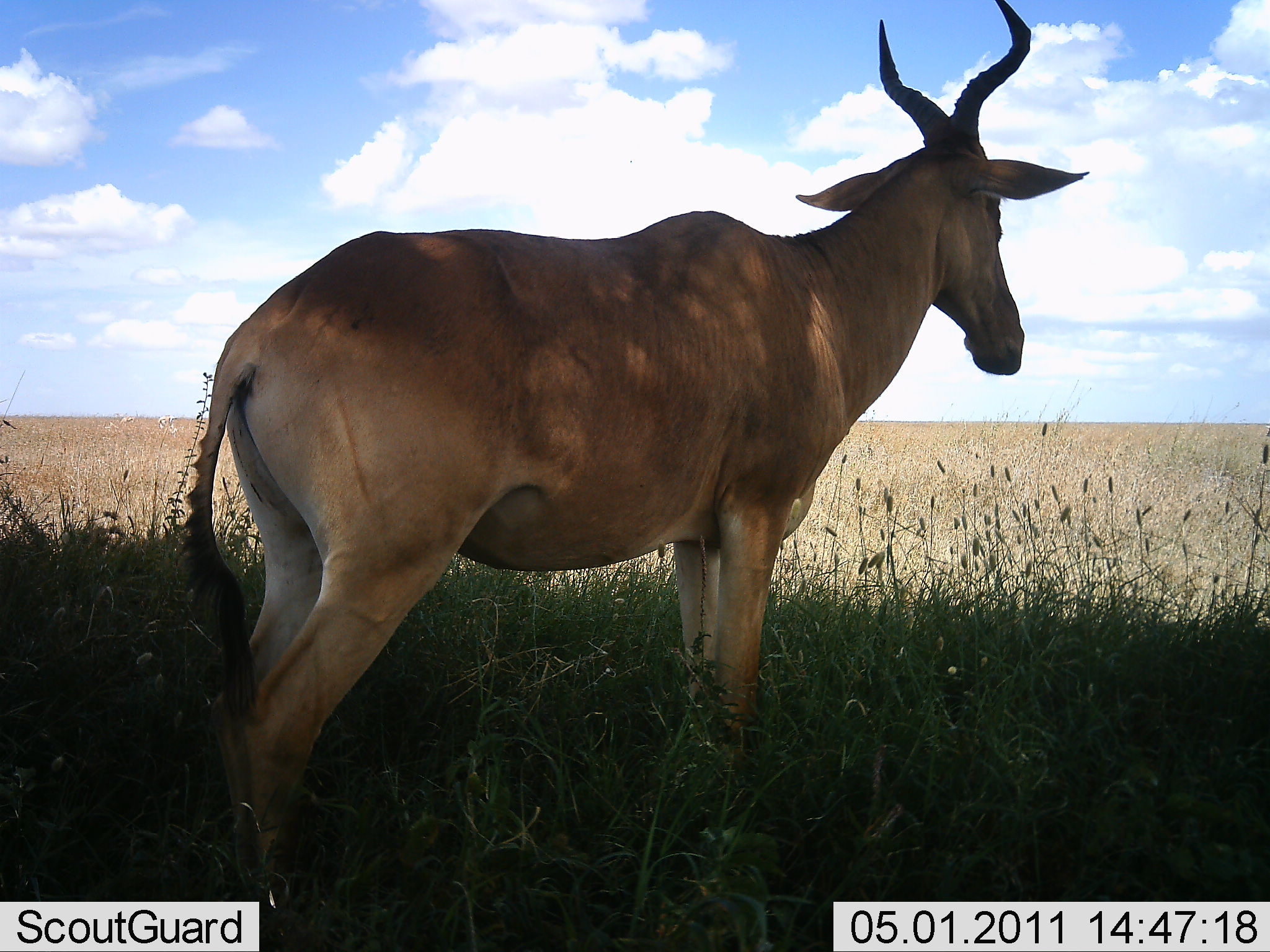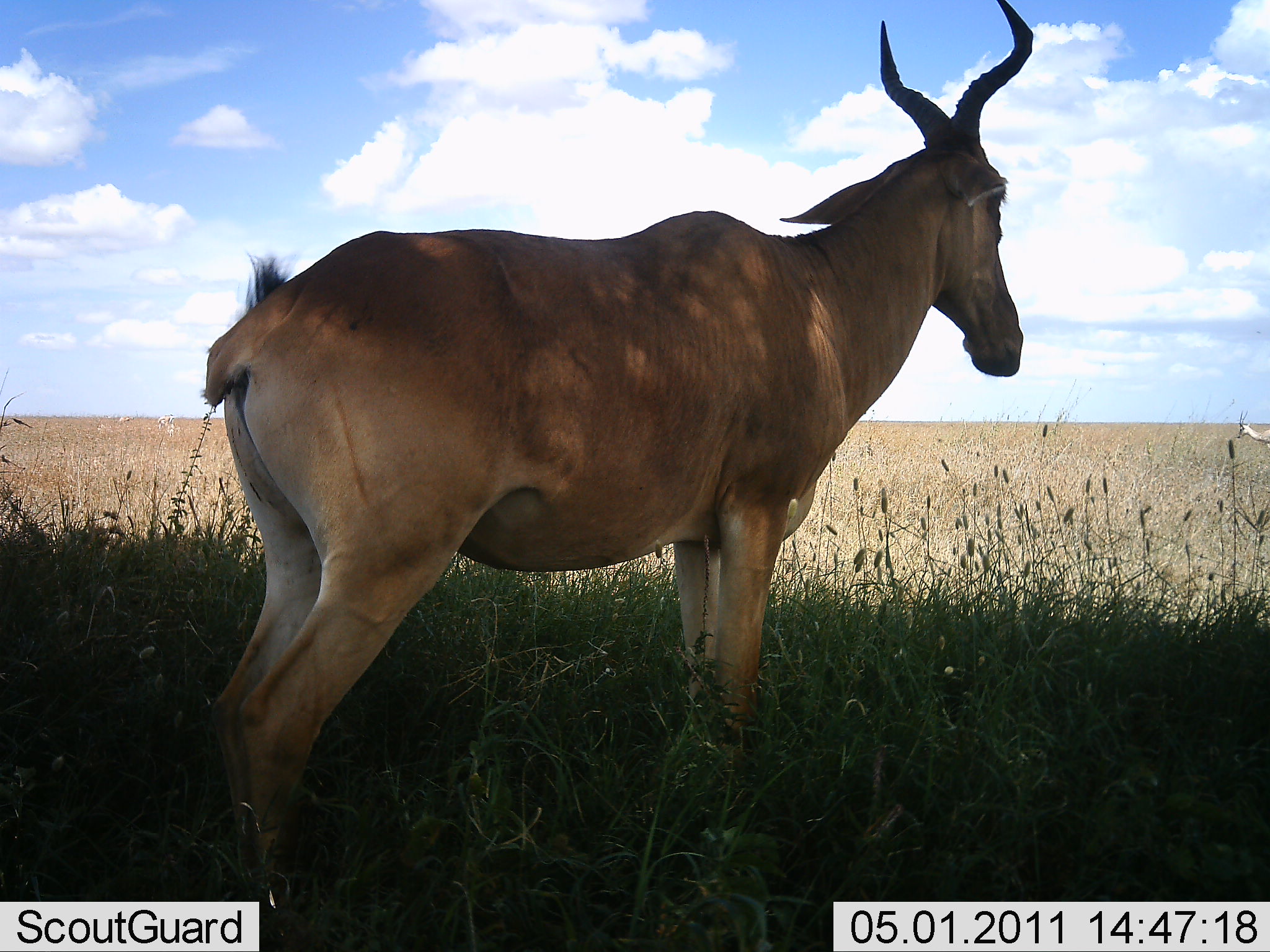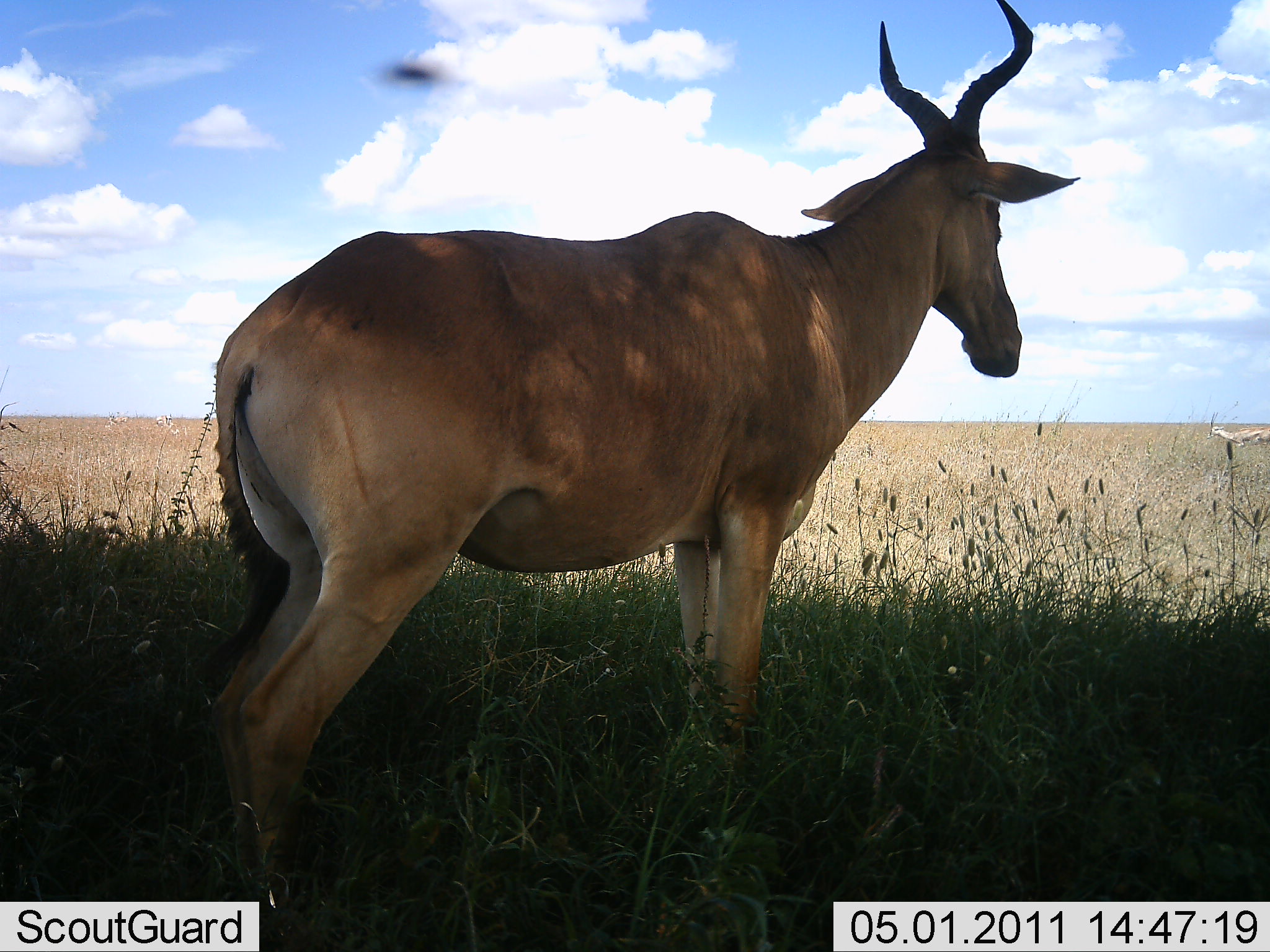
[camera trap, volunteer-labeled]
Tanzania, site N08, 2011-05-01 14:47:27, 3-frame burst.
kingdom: Animalia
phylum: Chordata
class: Mammalia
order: Artiodactyla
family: Bovidae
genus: Alcelaphus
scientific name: Alcelaphus buselaphus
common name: hartebeest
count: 1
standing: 100%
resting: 8%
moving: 8%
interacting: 0%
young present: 0%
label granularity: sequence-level